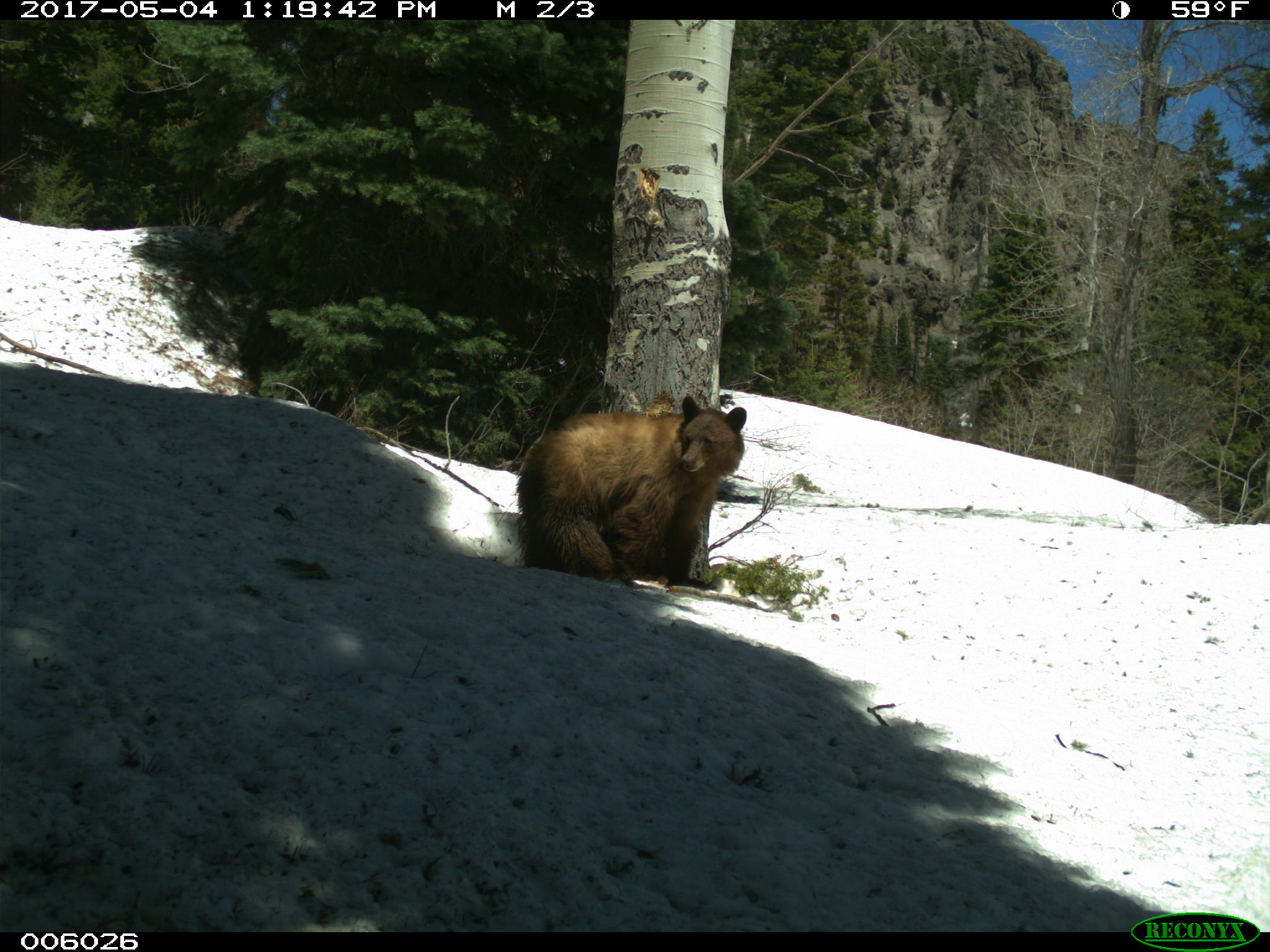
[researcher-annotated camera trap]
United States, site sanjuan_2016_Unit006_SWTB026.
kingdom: Animalia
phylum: Chordata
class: Mammalia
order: Carnivora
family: Ursidae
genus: Ursus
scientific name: Ursus americanus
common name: american black bear